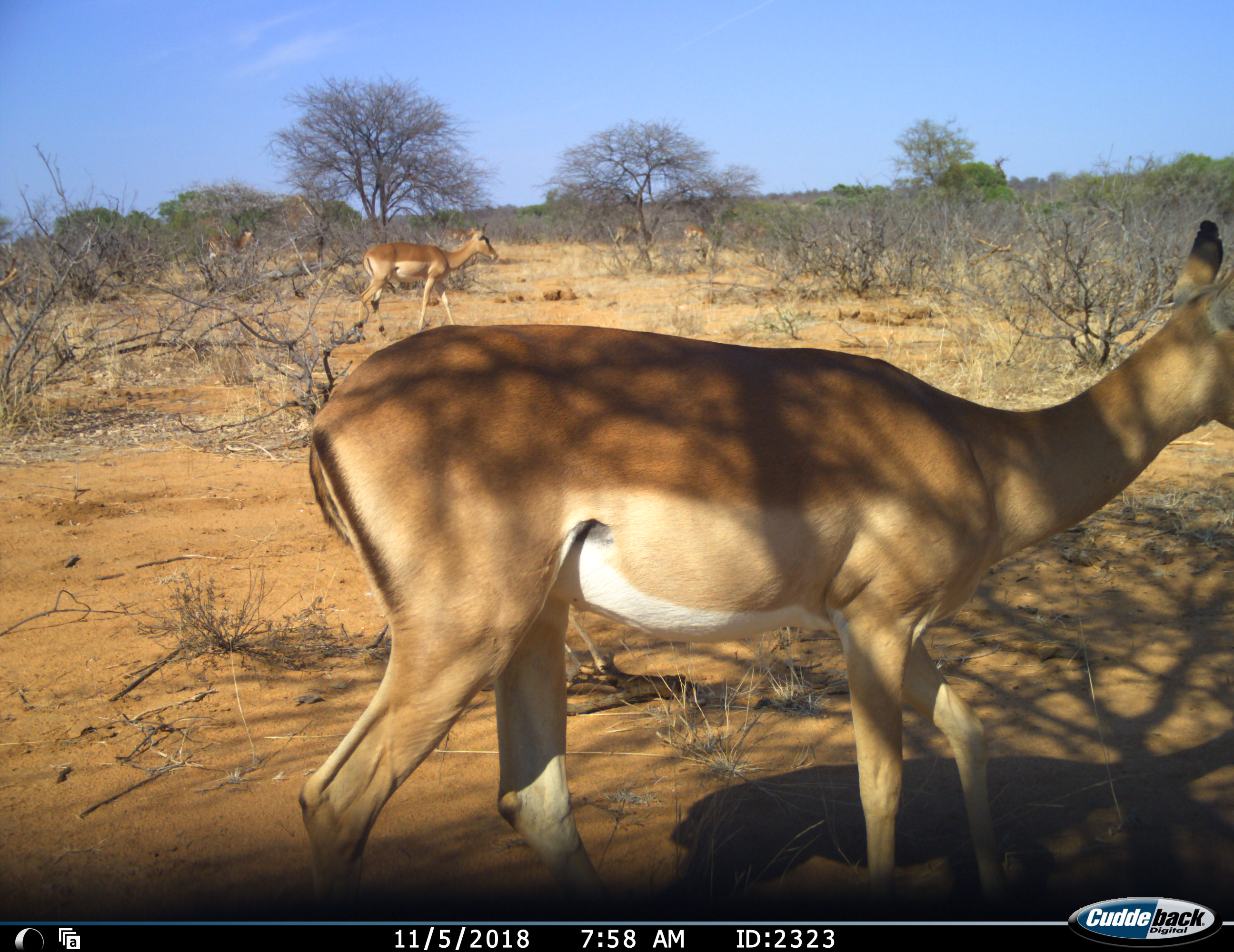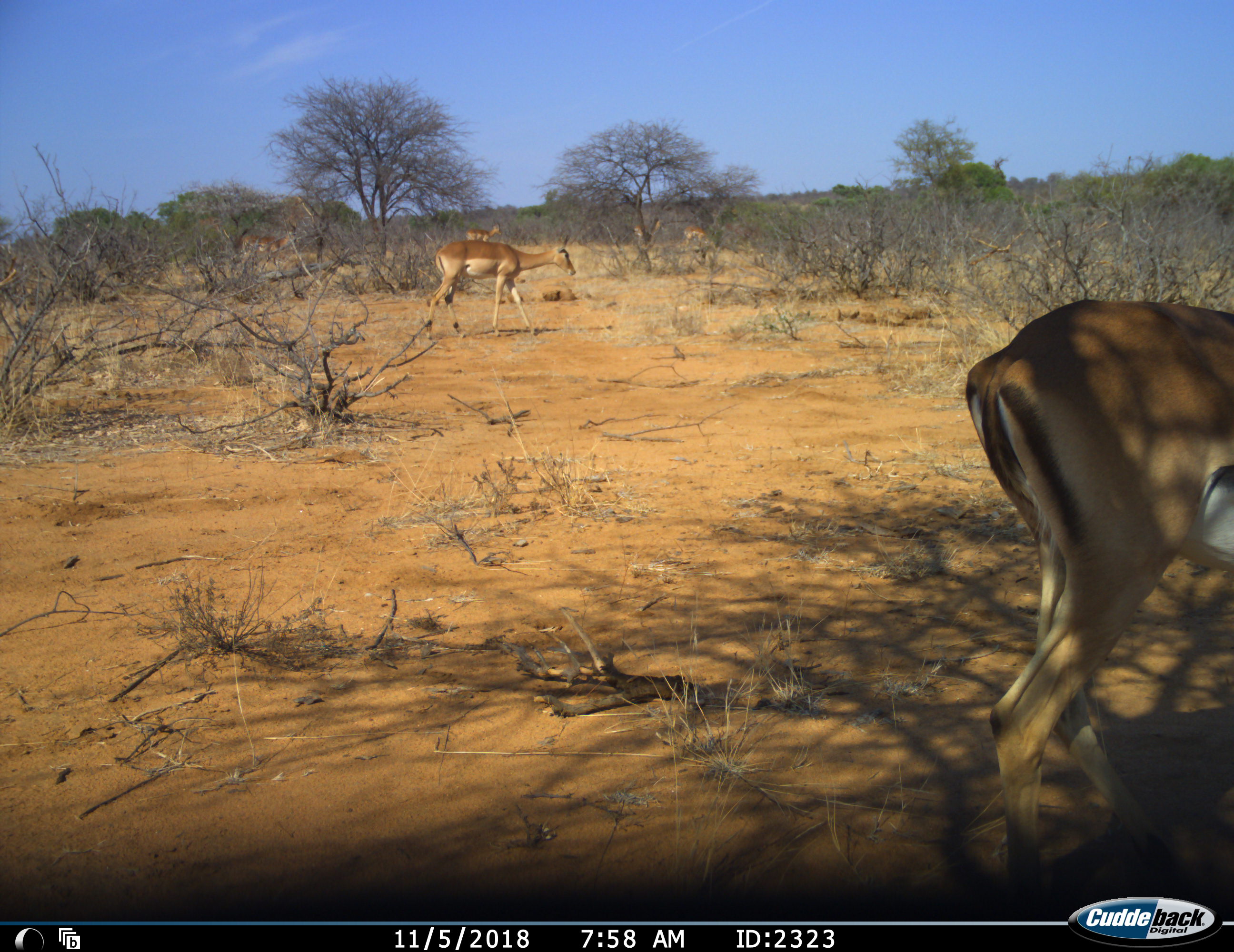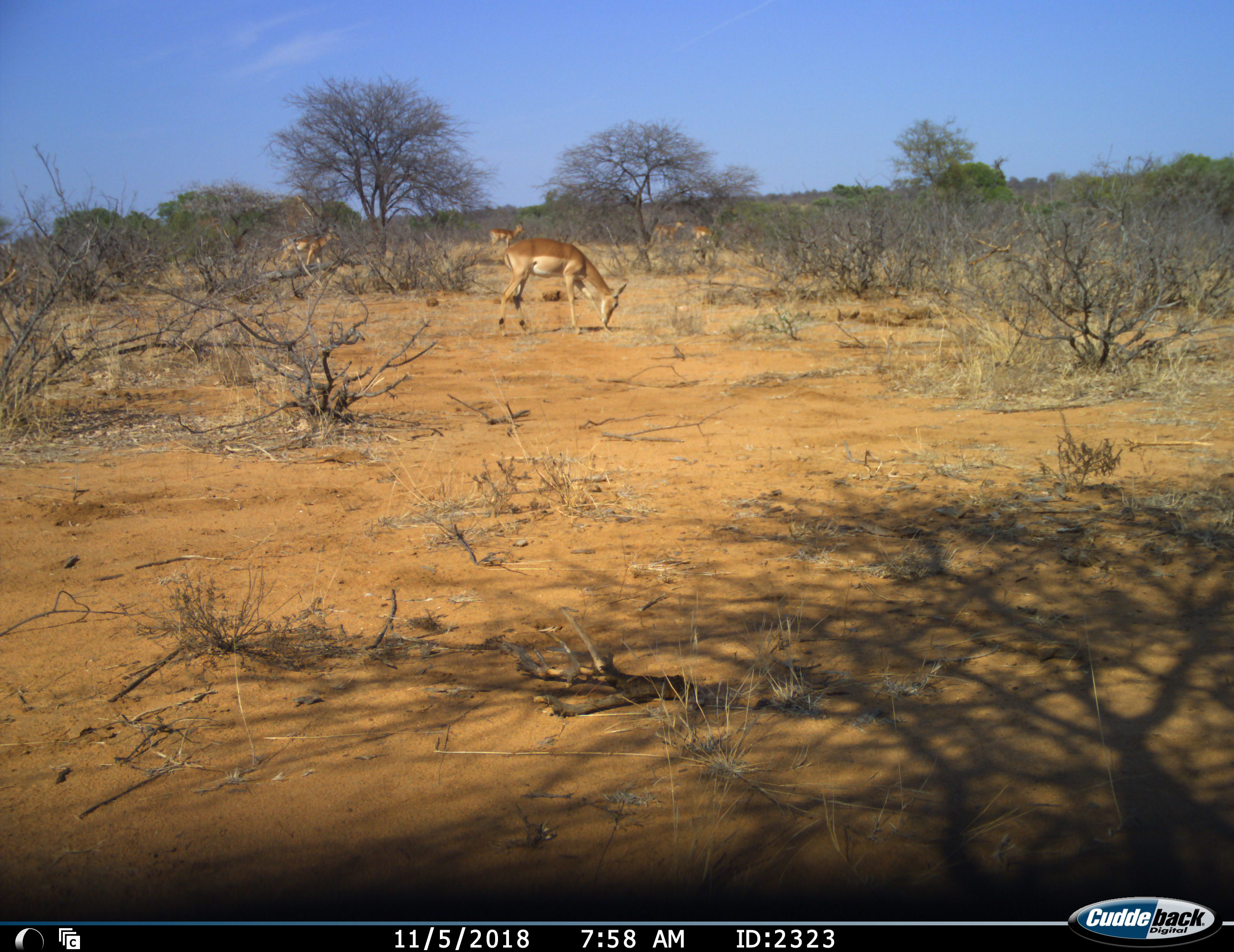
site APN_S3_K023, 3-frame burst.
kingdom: Animalia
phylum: Chordata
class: Mammalia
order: Artiodactyla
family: Bovidae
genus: Aepyceros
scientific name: Aepyceros melampus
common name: impala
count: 6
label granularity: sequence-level